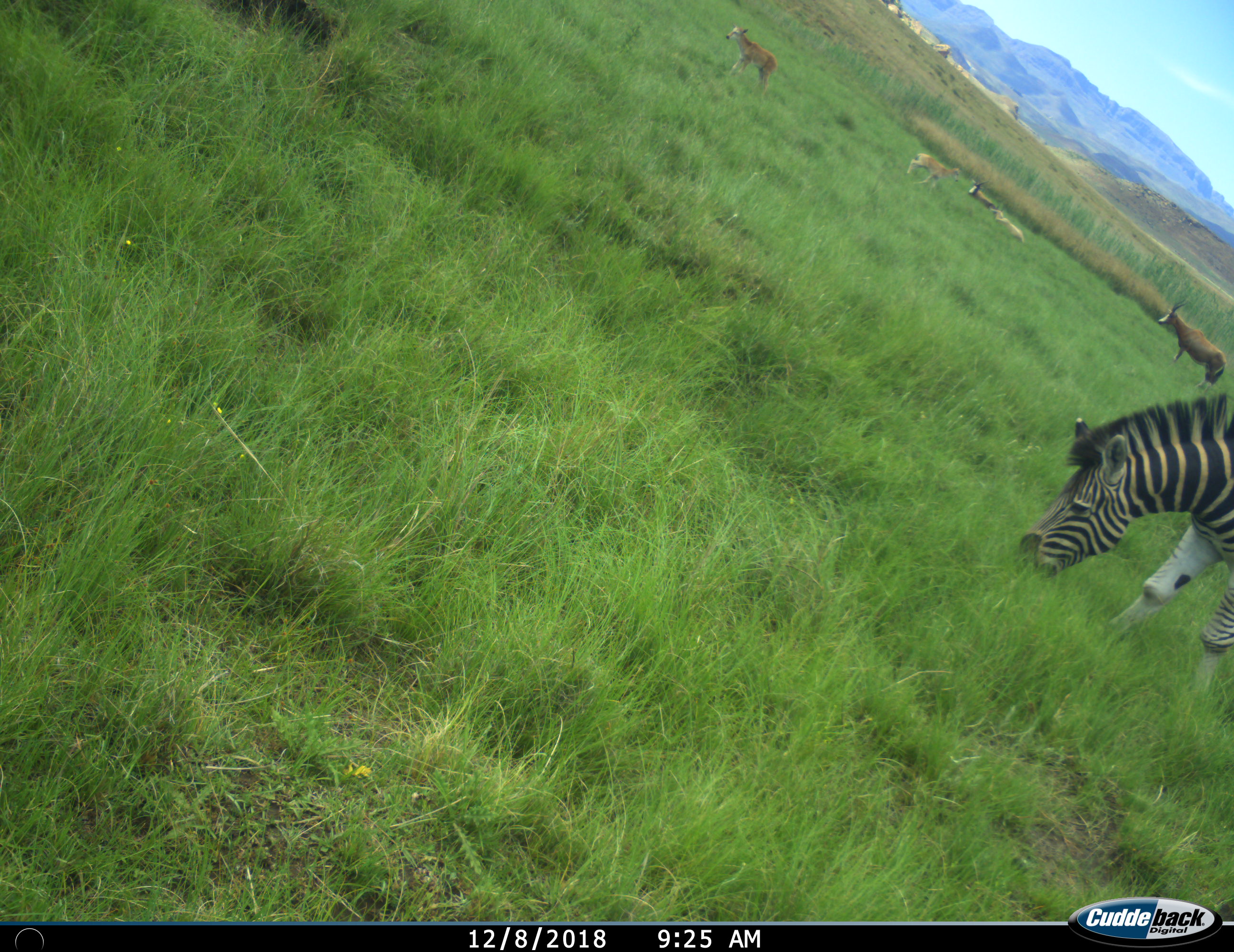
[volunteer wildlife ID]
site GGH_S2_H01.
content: unidentified animal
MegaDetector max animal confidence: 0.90